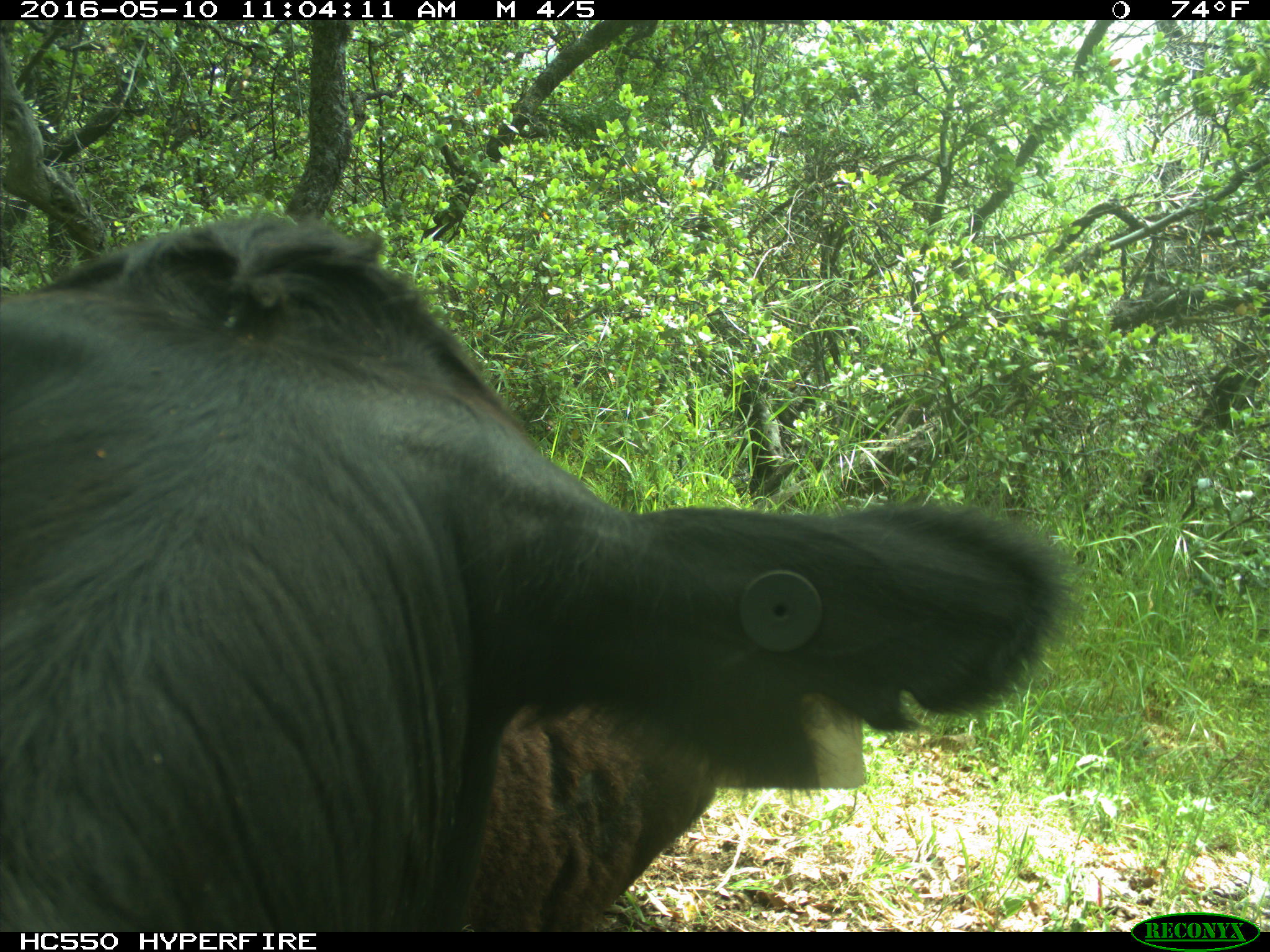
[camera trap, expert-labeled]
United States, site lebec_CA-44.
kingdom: Animalia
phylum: Chordata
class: Mammalia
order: Artiodactyla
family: Bovidae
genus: Bos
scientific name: Bos taurus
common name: domestic cow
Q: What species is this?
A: Bos taurus (domestic cow).